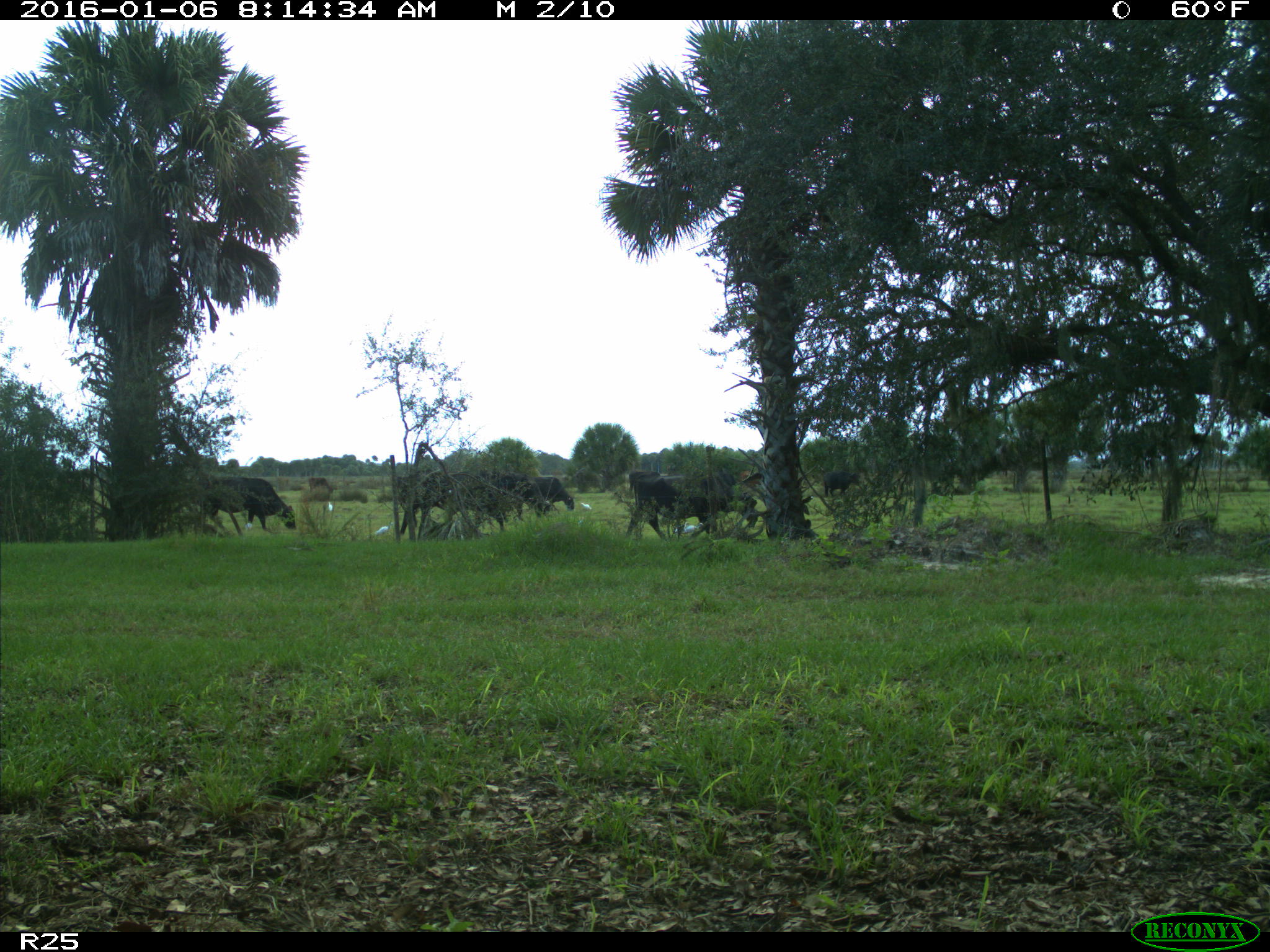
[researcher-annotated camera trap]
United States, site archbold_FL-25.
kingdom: Animalia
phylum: Chordata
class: Mammalia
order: Artiodactyla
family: Bovidae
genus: Bos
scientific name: Bos taurus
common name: domestic cow